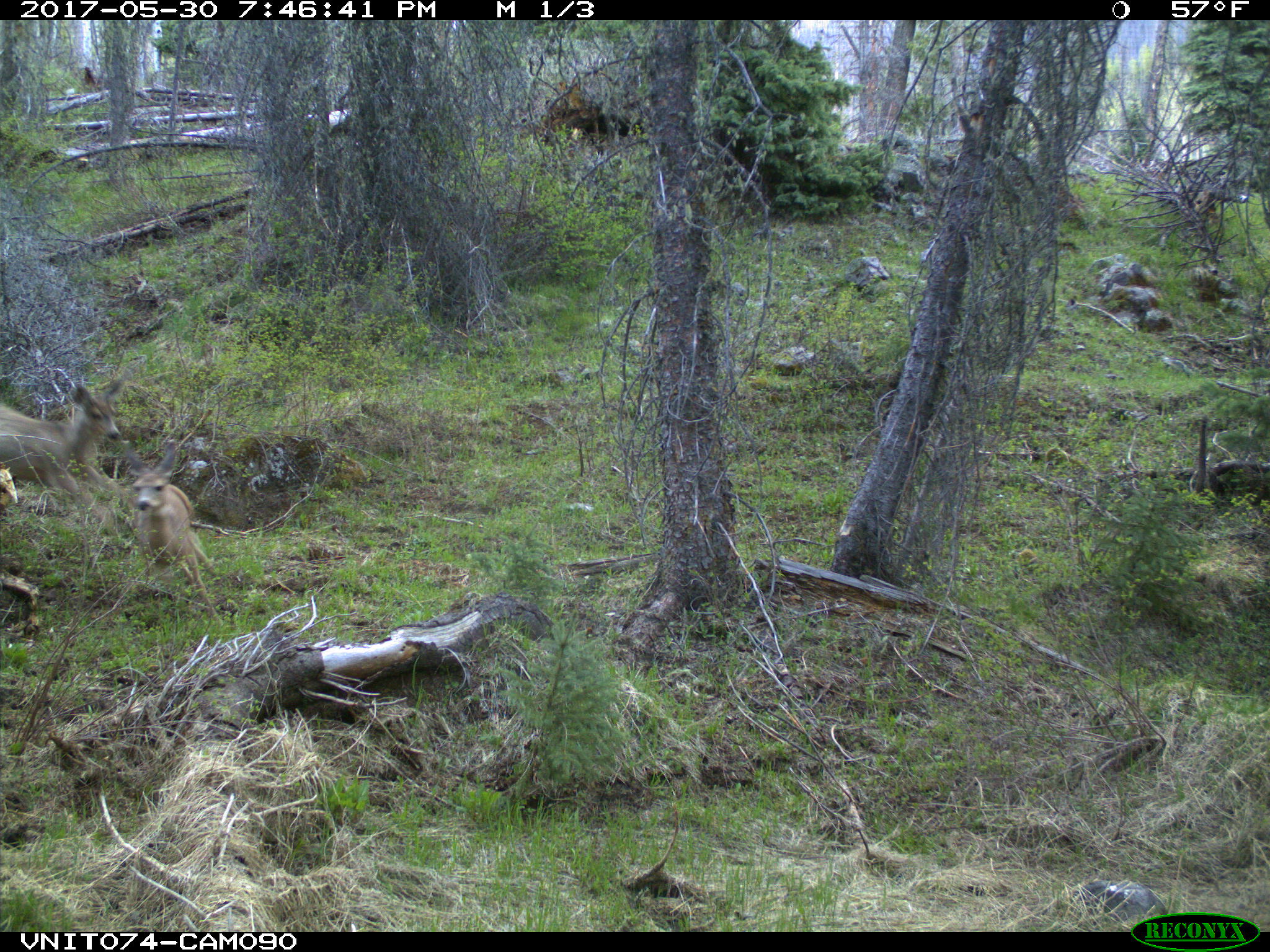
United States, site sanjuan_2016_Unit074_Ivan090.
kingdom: Animalia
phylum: Chordata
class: Mammalia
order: Artiodactyla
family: Cervidae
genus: Odocoileus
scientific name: Odocoileus hemionus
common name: mule deer